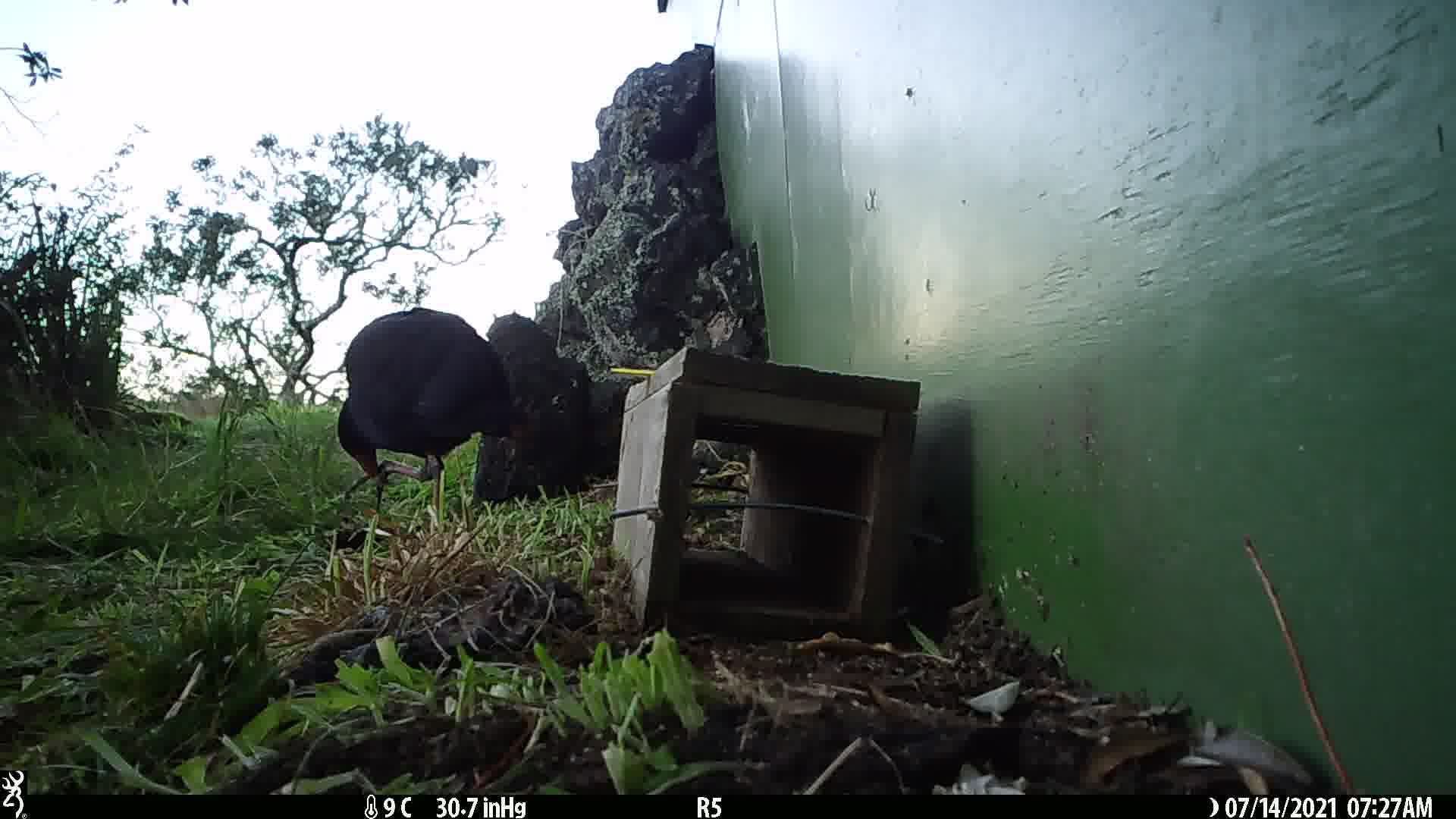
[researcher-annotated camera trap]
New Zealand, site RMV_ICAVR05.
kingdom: Animalia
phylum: Chordata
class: Aves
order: Gruiformes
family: Rallidae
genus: Porphyrio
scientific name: Porphyrio melanotus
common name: australasian swamphen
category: pukeko